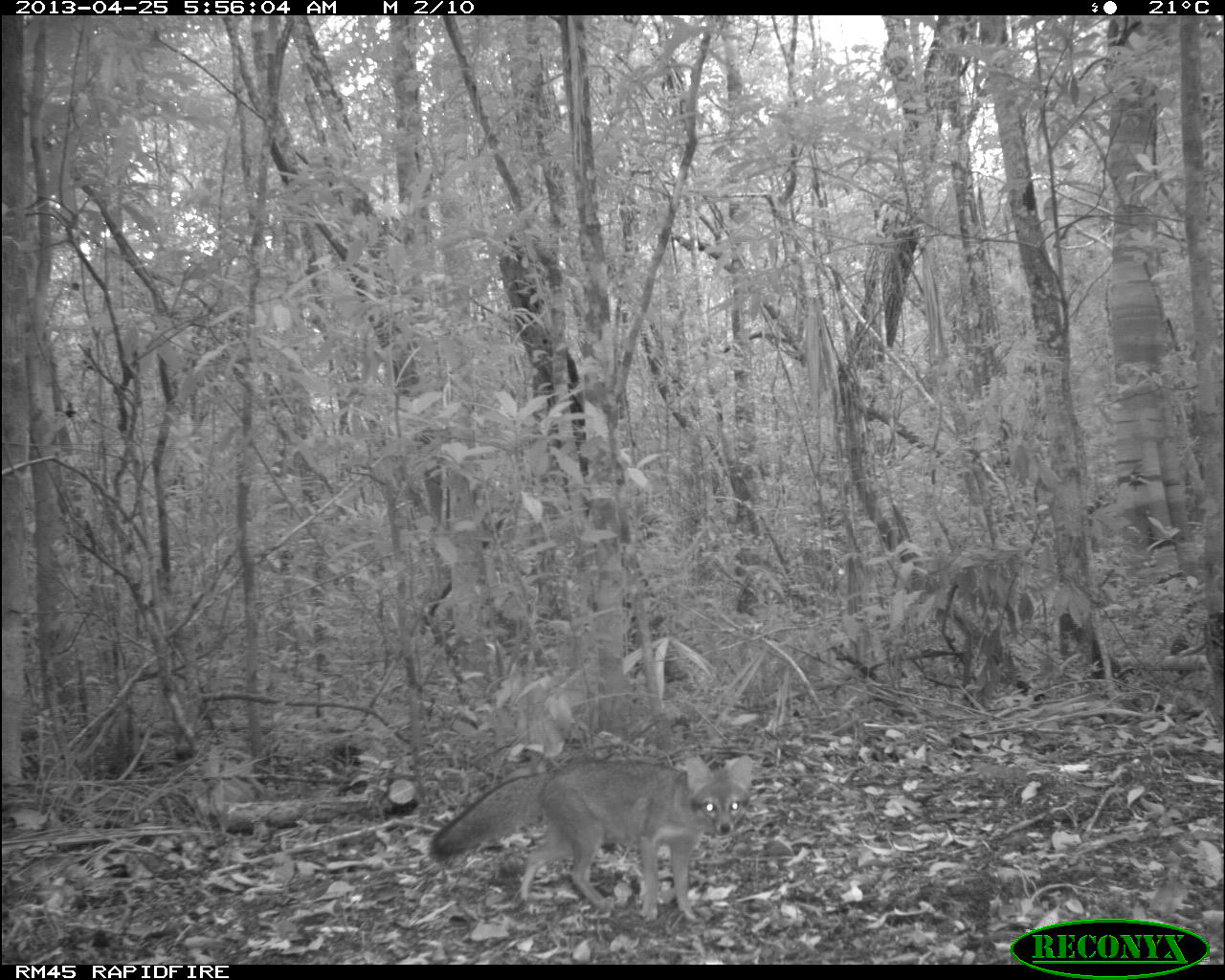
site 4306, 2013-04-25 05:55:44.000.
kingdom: Animalia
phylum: Chordata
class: Mammalia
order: Carnivora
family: Canidae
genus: Urocyon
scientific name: Urocyon cinereoargenteus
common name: gray fox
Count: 1.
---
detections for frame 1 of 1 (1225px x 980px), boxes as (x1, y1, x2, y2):
urocyon cinereoargenteus: (423, 753, 755, 920)